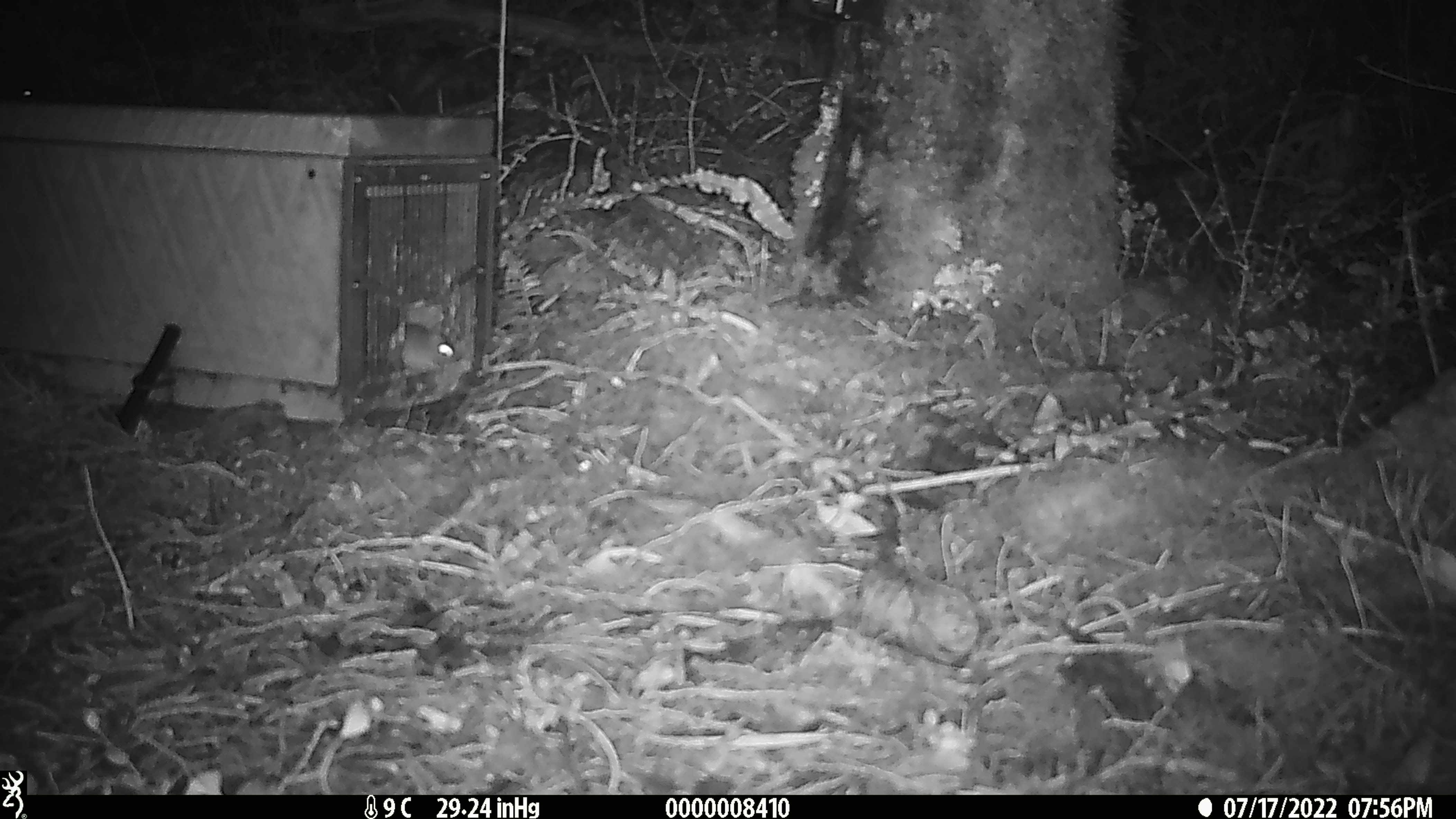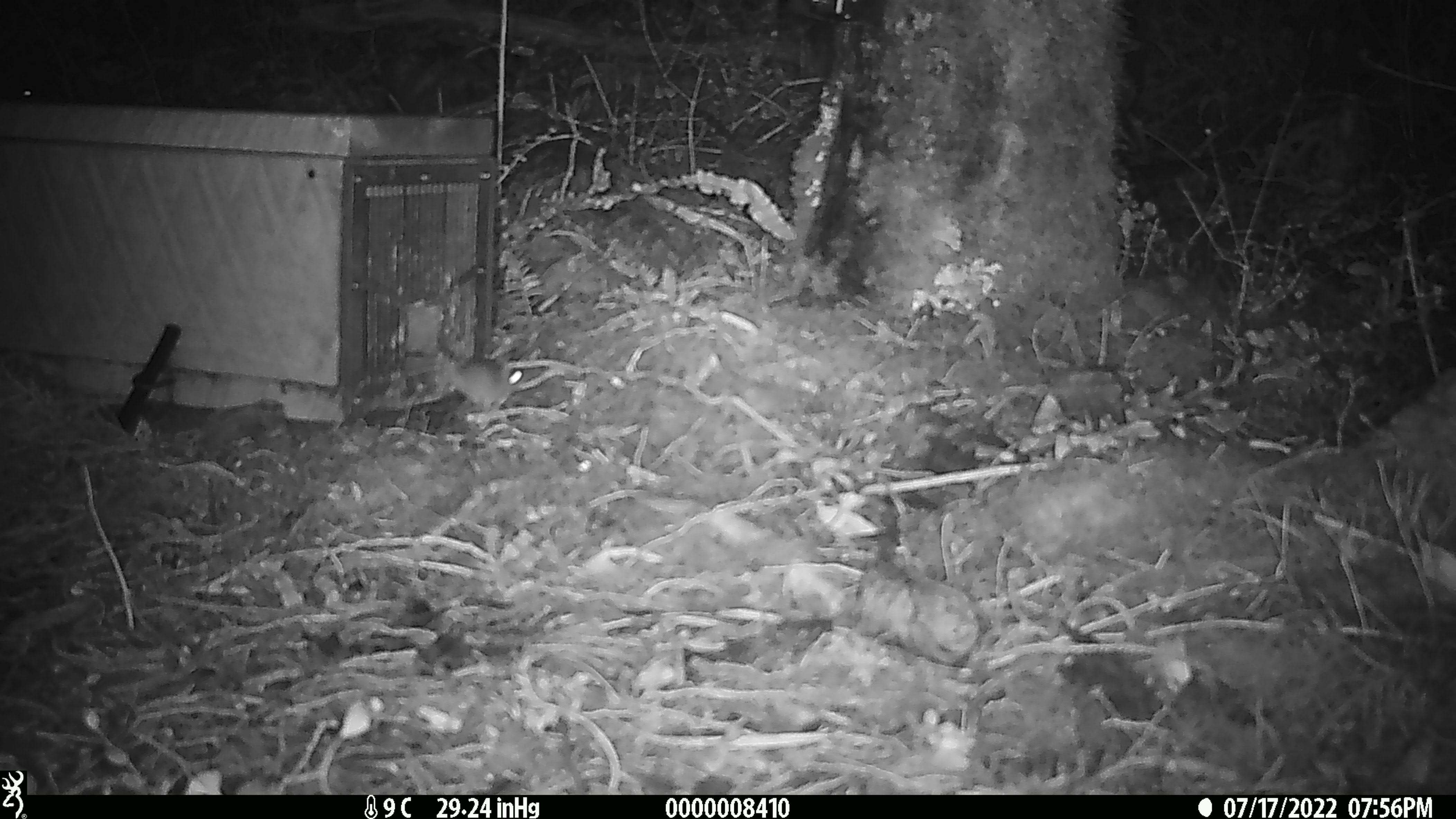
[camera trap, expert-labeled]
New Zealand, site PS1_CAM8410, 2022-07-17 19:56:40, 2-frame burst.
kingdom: Animalia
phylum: Chordata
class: Mammalia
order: Rodentia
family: Muridae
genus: Mus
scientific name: Mus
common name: mouse